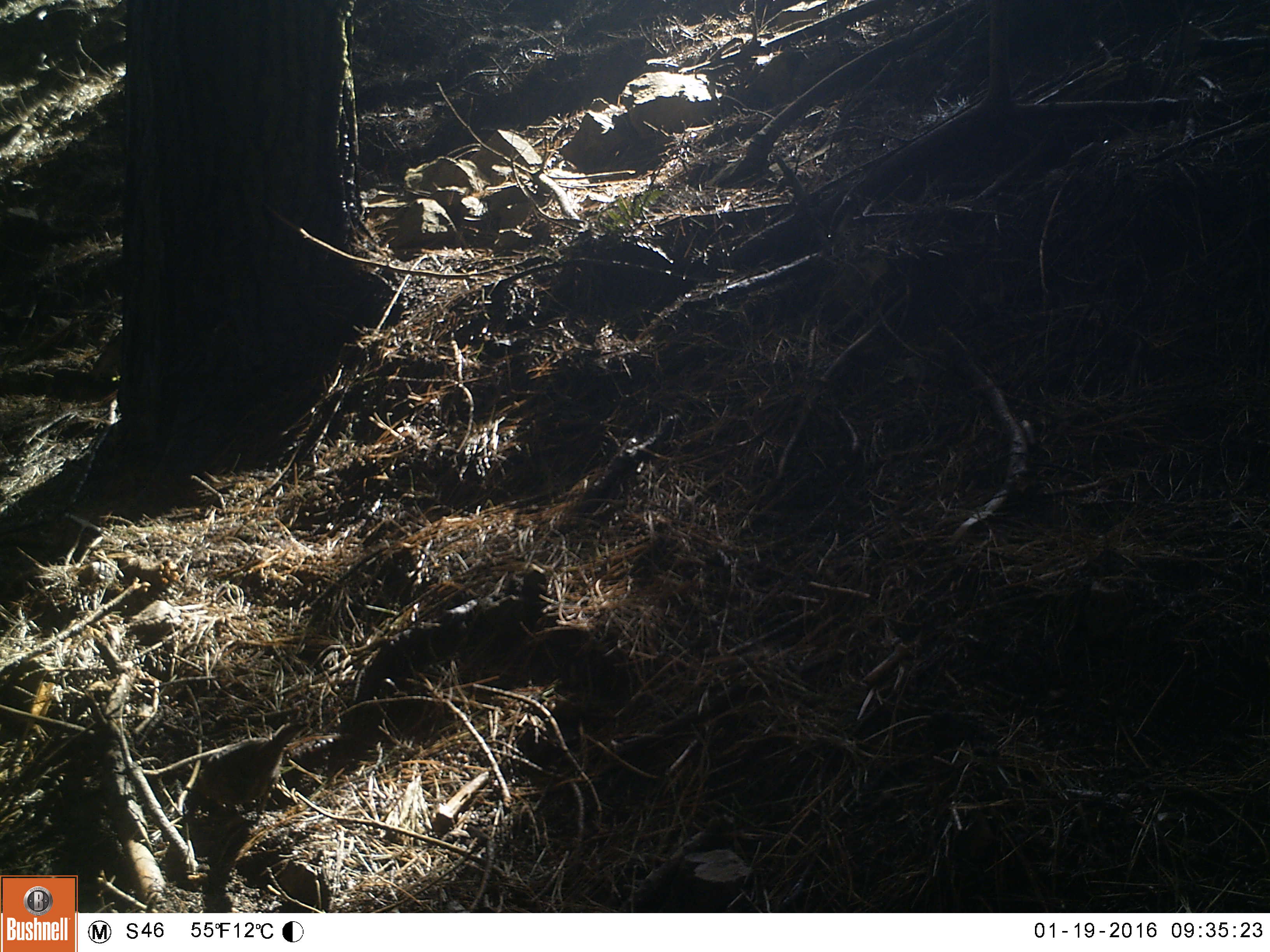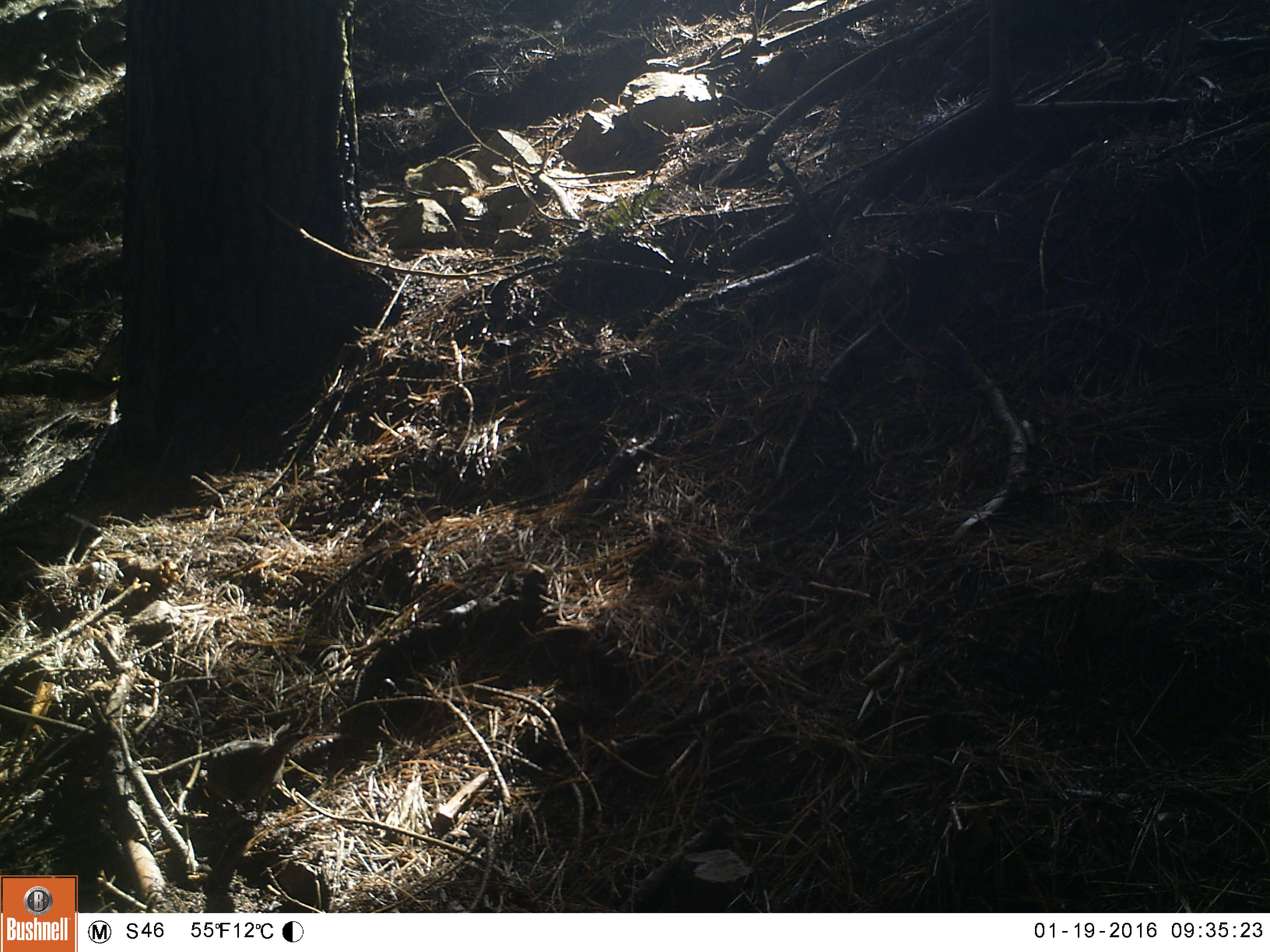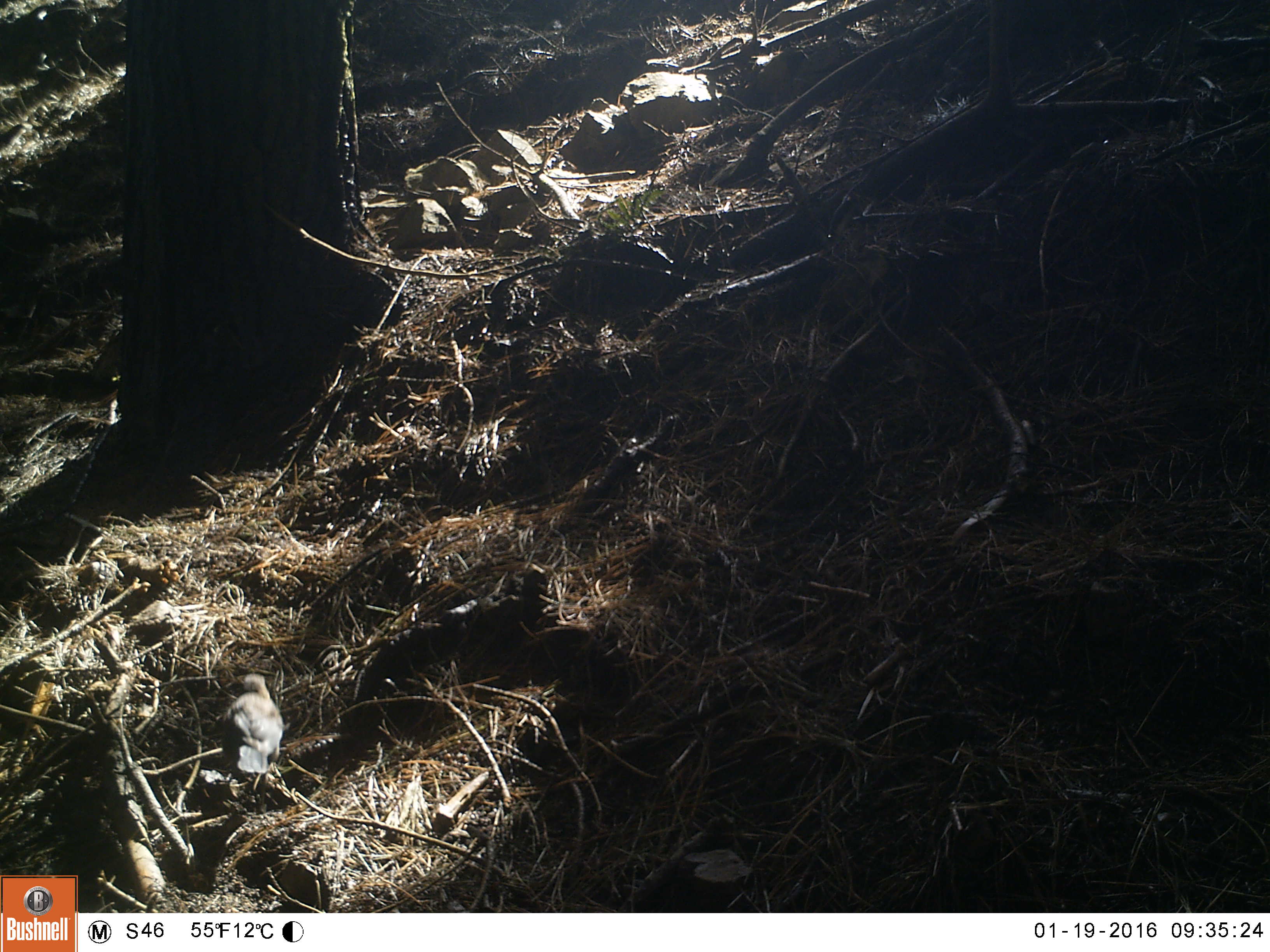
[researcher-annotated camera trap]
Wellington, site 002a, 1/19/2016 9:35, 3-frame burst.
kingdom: Animalia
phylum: Chordata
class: Aves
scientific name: Aves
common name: bird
Bird (Aves).